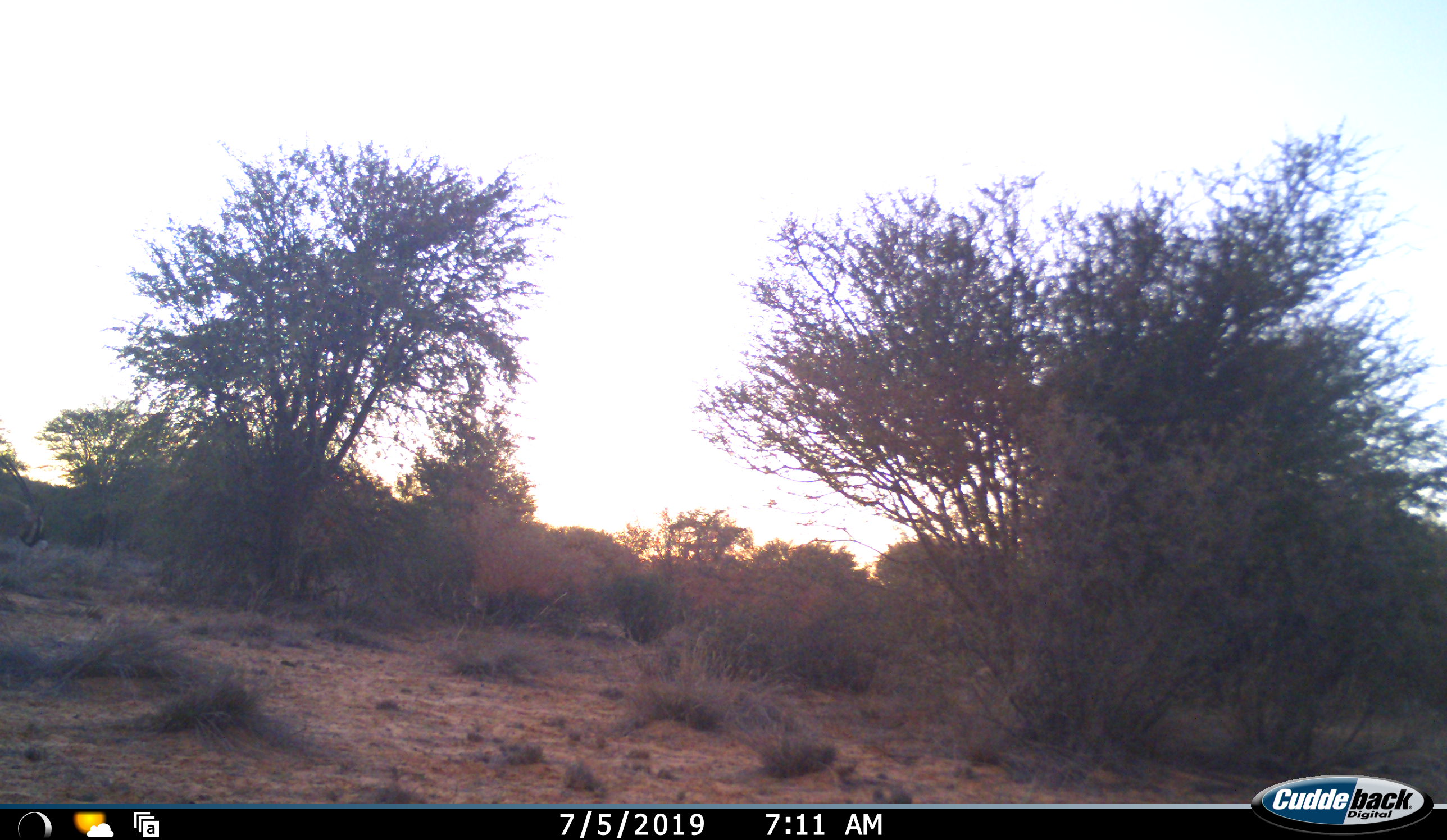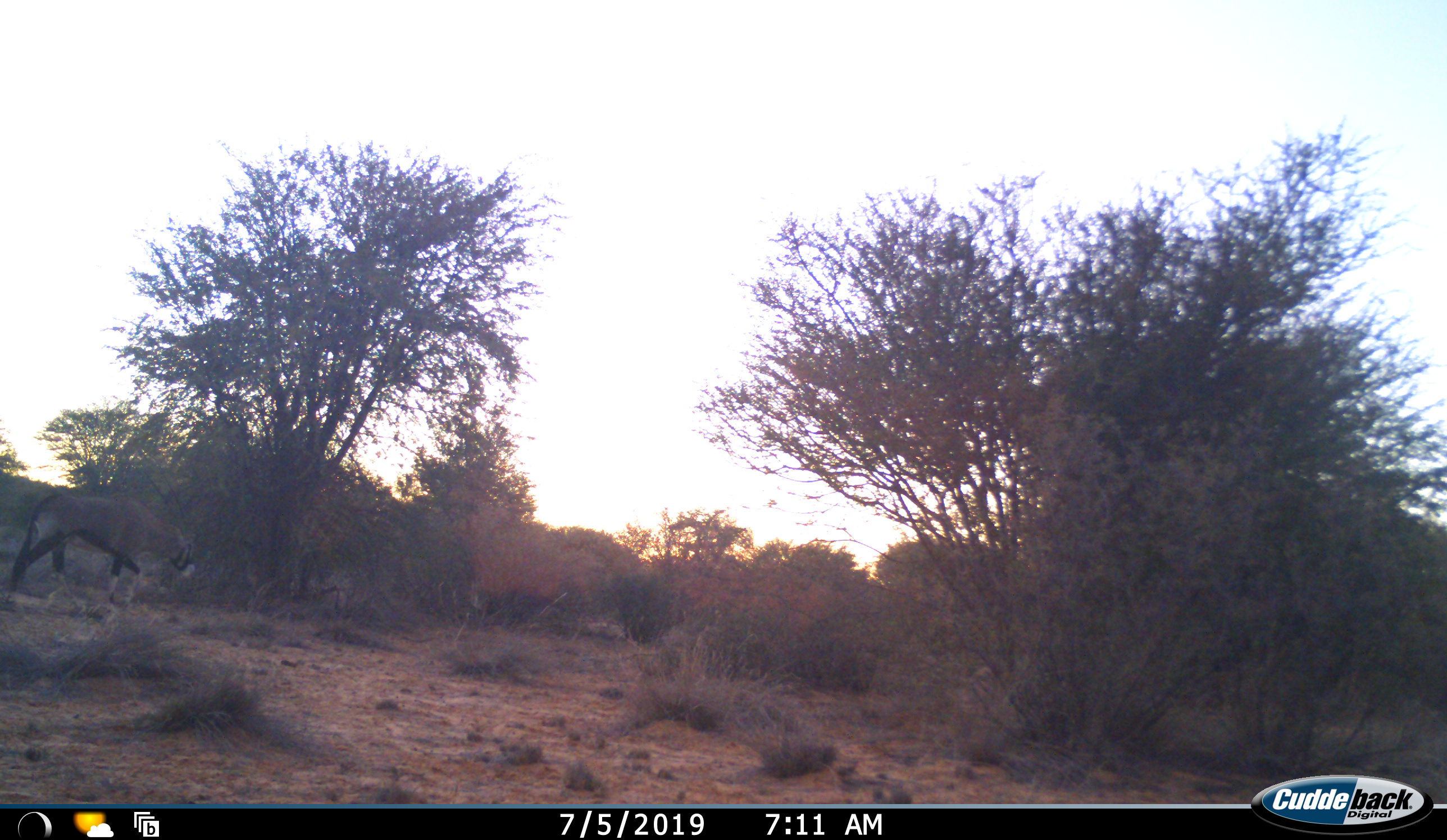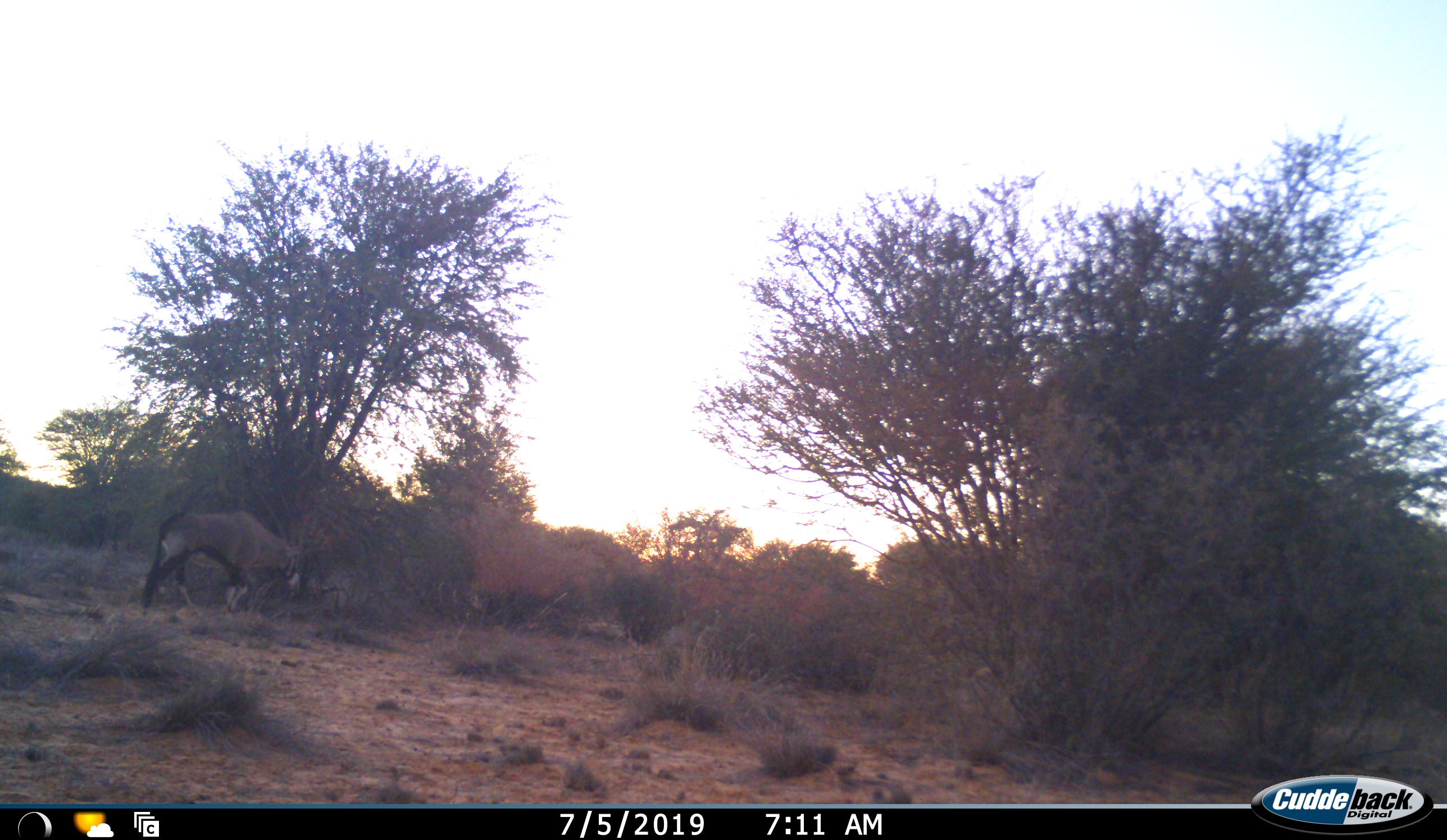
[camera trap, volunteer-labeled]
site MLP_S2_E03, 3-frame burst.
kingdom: Animalia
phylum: Chordata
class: Mammalia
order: Artiodactyla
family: Bovidae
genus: Oryx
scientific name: Oryx gazella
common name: gemsbok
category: oryx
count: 1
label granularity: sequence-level